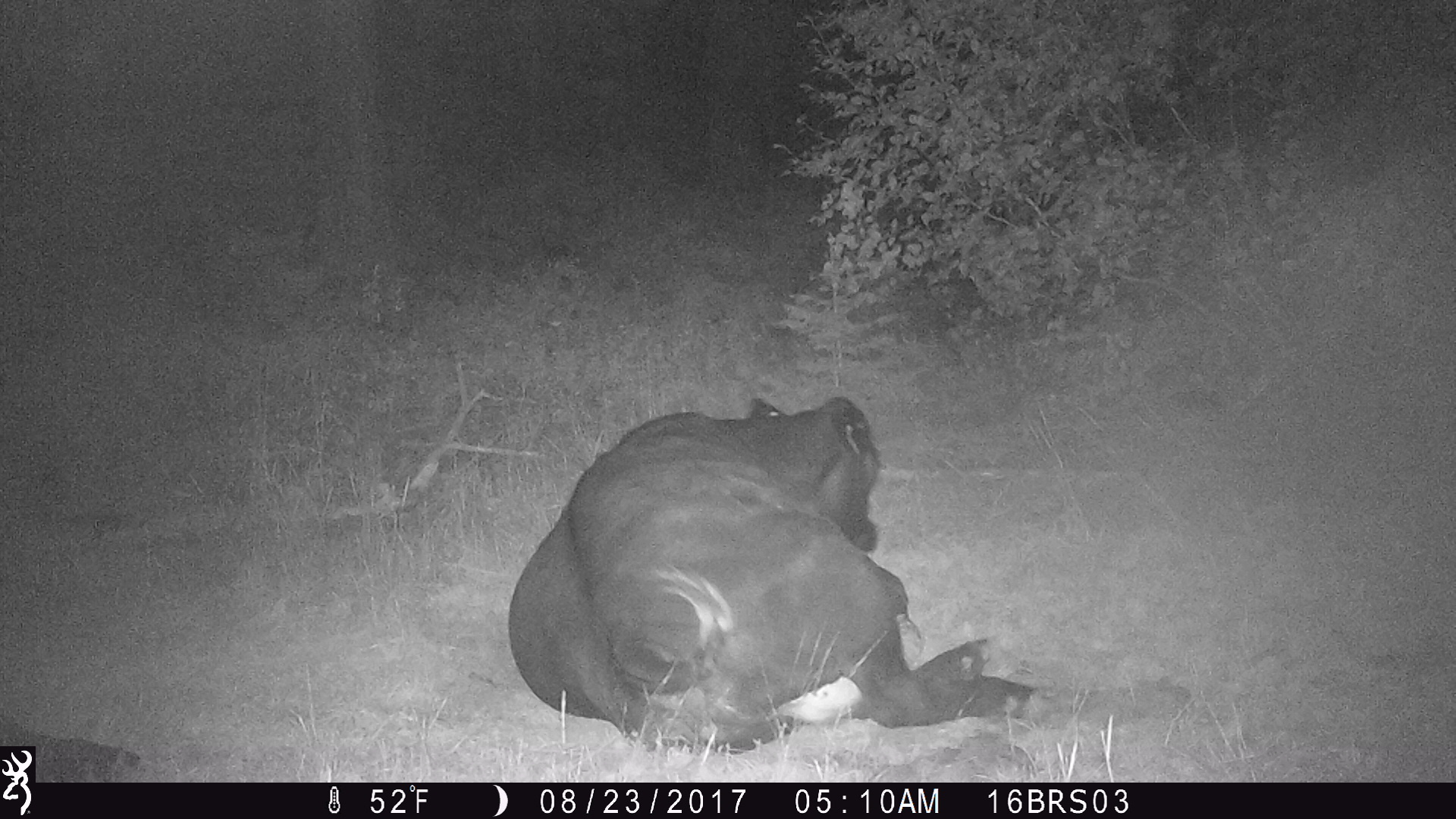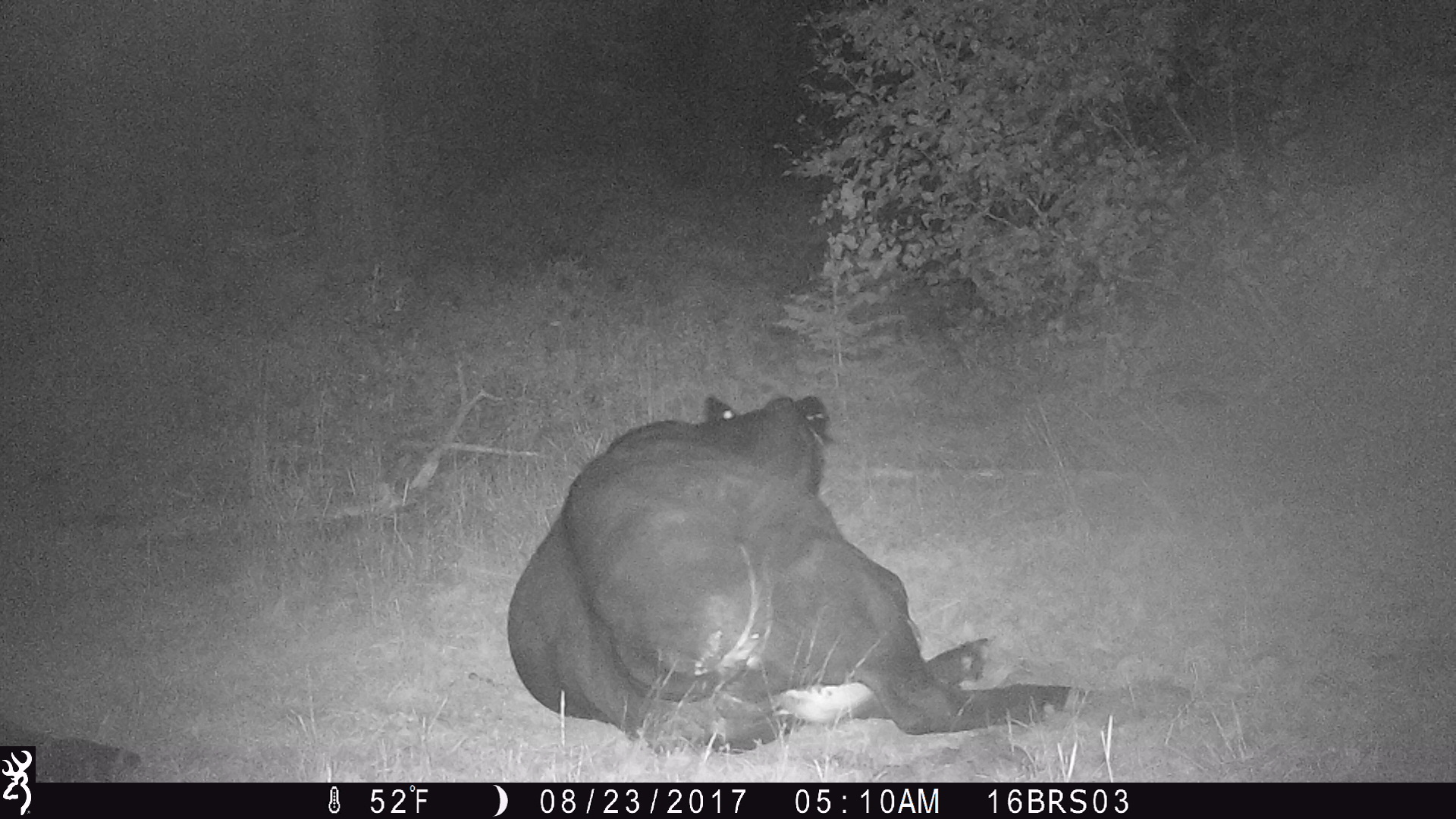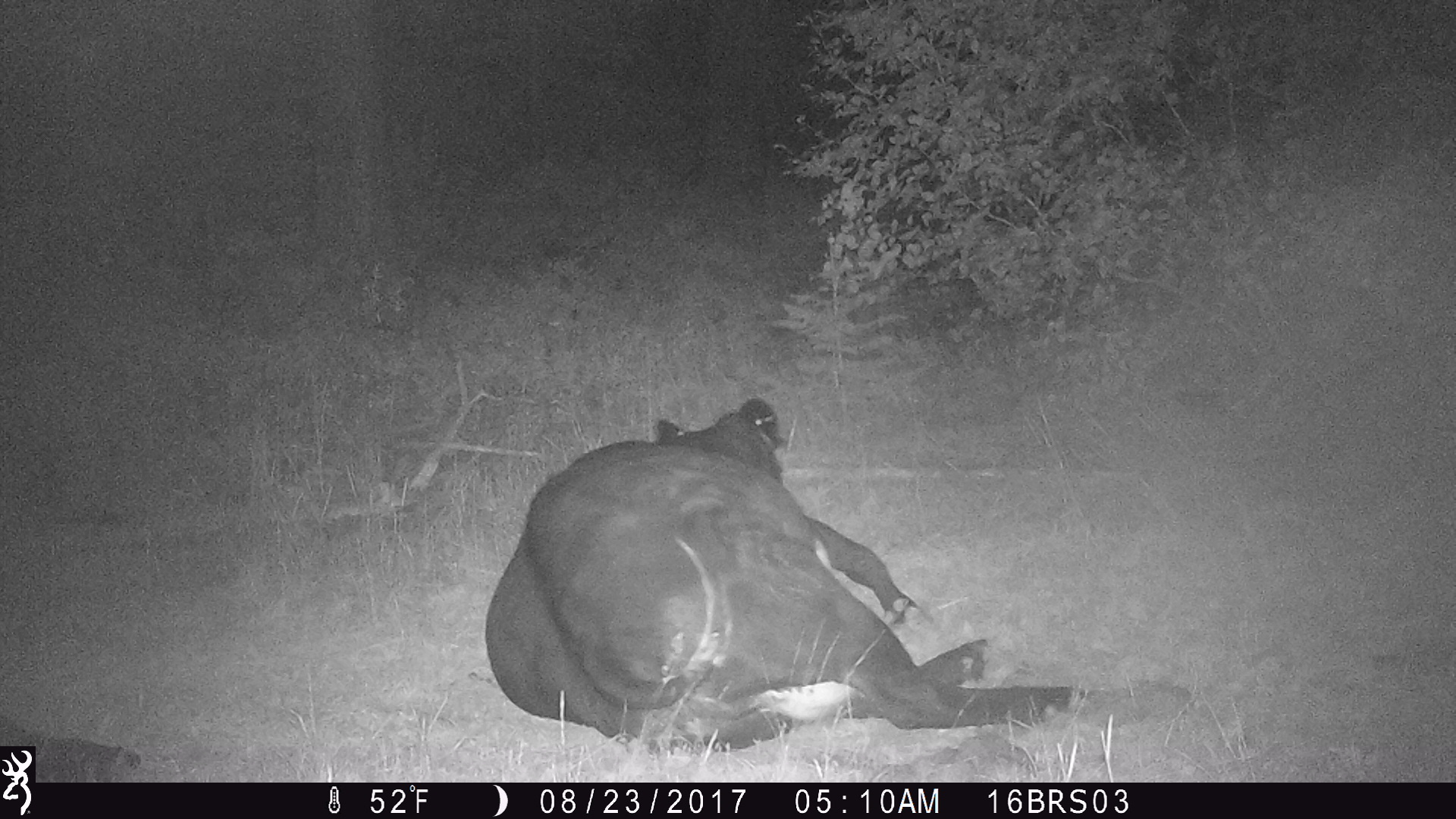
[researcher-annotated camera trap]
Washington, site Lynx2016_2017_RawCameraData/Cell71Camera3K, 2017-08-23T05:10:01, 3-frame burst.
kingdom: Animalia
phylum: Chordata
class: Mammalia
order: Artiodactyla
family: Bovidae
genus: Bos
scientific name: Bos taurus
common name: domestic cattle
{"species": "domestic cattle (Bos taurus)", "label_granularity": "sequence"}